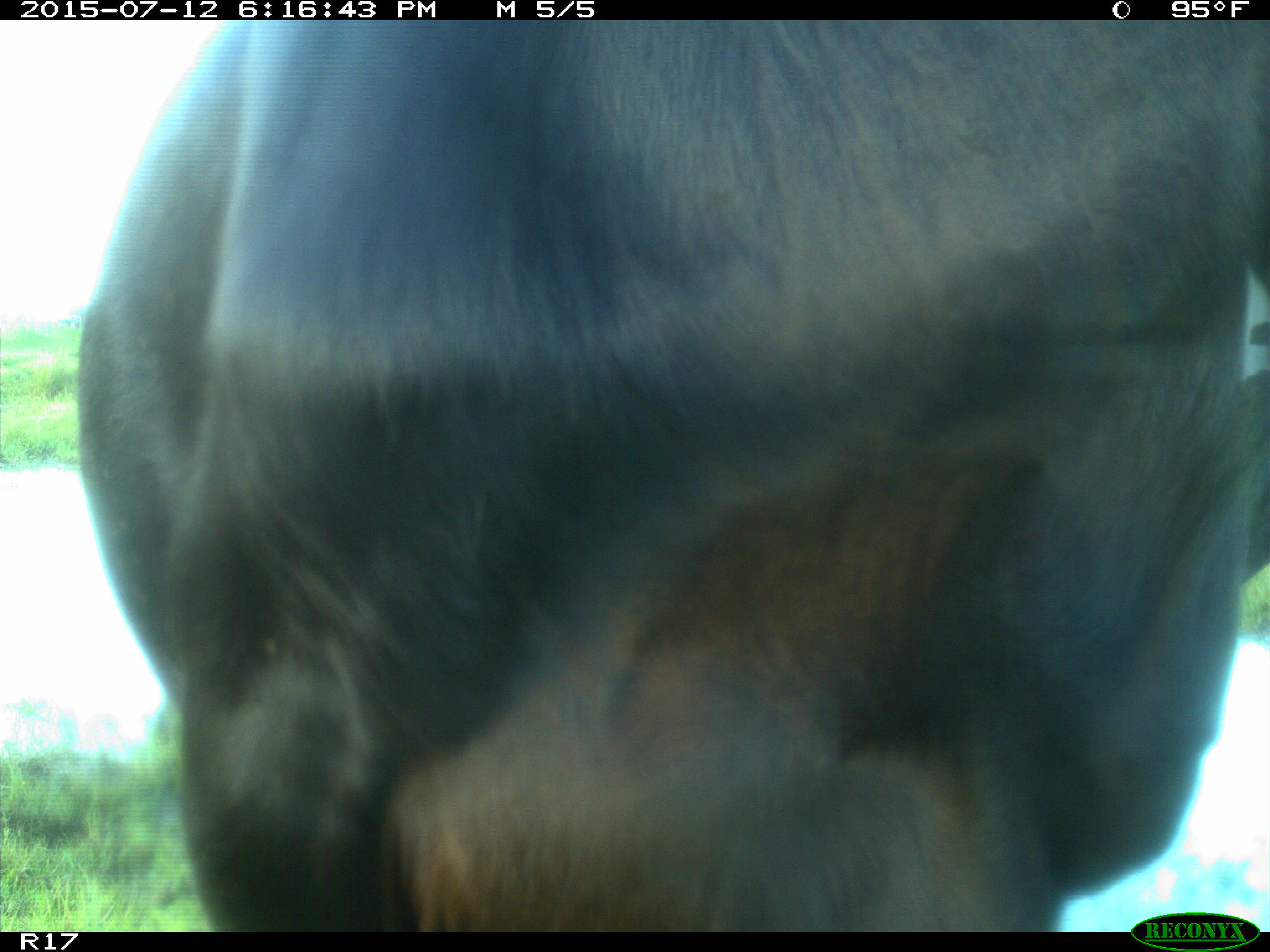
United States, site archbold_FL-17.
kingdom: Animalia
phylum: Chordata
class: Mammalia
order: Artiodactyla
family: Bovidae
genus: Bos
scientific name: Bos taurus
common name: domestic cow